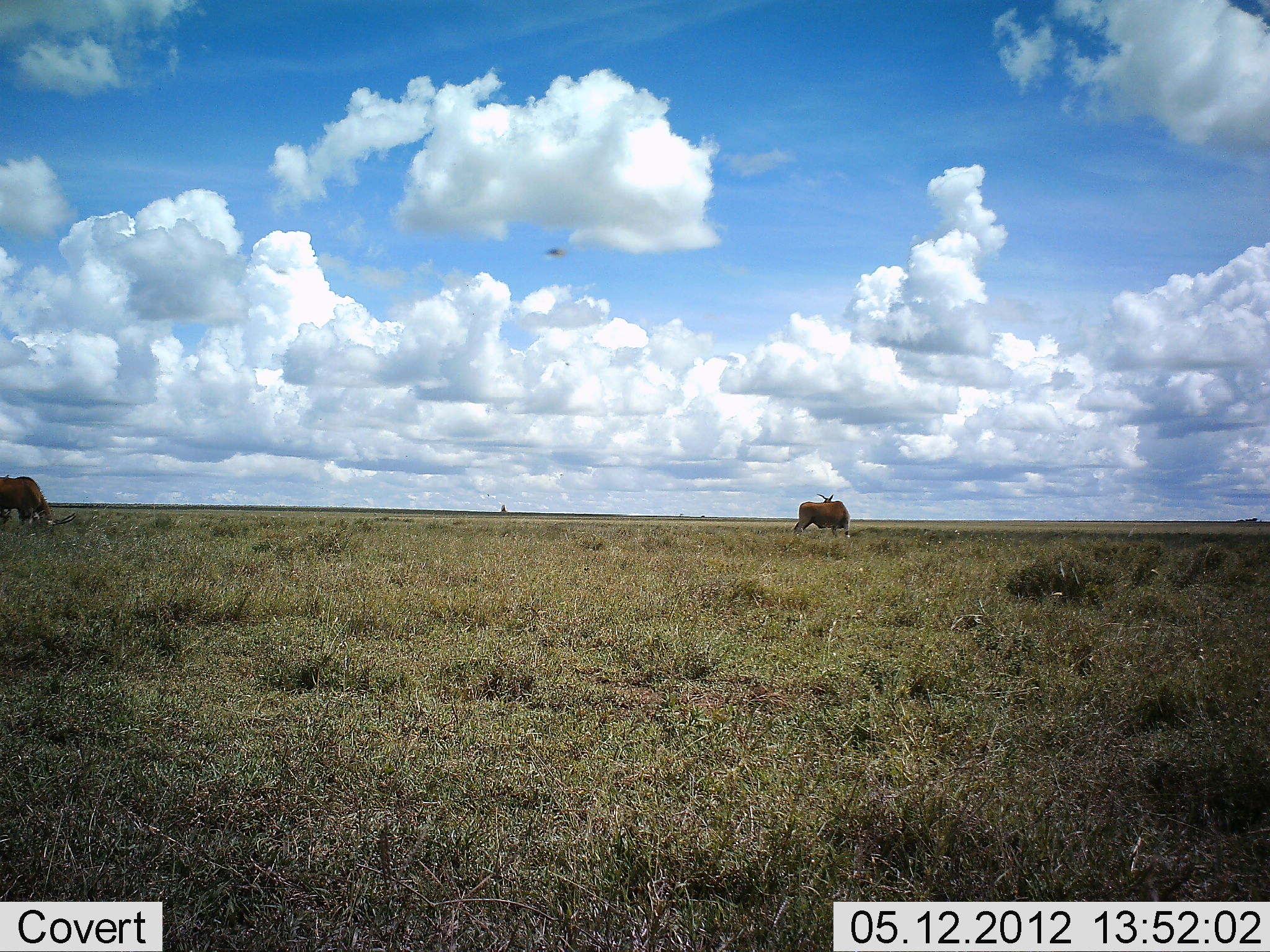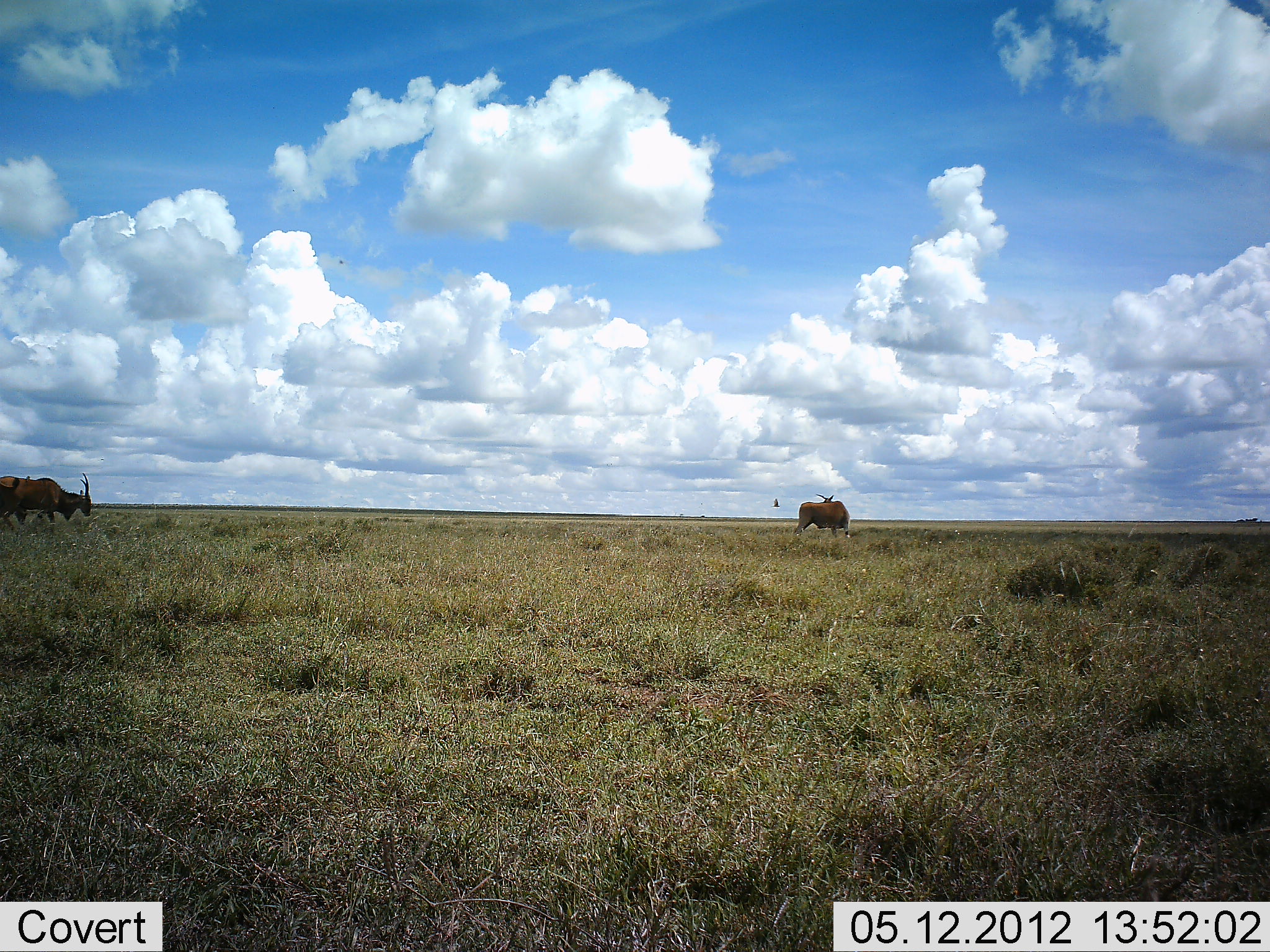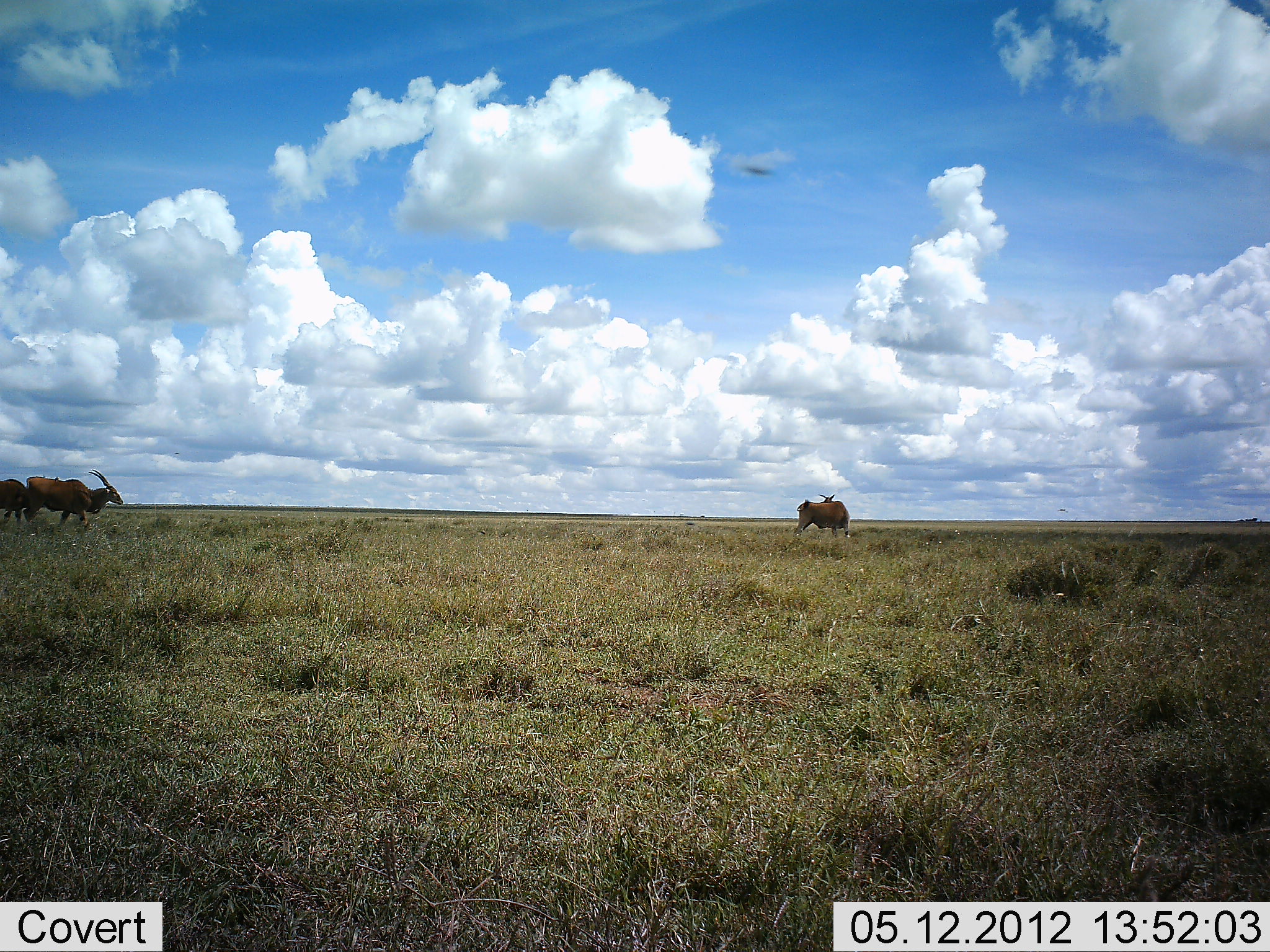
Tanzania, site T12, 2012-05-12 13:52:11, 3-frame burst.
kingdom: Animalia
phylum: Chordata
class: Mammalia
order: Artiodactyla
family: Bovidae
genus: Tragelaphus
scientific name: Tragelaphus oryx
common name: eland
Eland (Tragelaphus oryx), count 3. Behavior (volunteer vote fractions): standing 79%, resting 0%, moving 79%, interacting 0%. Young present (vote fraction): 0%. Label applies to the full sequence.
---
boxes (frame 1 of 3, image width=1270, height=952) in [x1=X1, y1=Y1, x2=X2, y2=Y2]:
animal: [x1=0, y1=477, x2=76, y2=536]; [x1=794, y1=493, x2=851, y2=538]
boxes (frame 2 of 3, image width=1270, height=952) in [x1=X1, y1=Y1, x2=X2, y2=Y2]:
animal: [x1=0, y1=472, x2=92, y2=537]; [x1=794, y1=494, x2=850, y2=537]; [x1=14, y1=506, x2=55, y2=529]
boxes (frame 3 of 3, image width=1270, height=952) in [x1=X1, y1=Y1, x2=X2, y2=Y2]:
animal: [x1=26, y1=468, x2=124, y2=530]; [x1=793, y1=493, x2=850, y2=537]; [x1=0, y1=478, x2=28, y2=526]